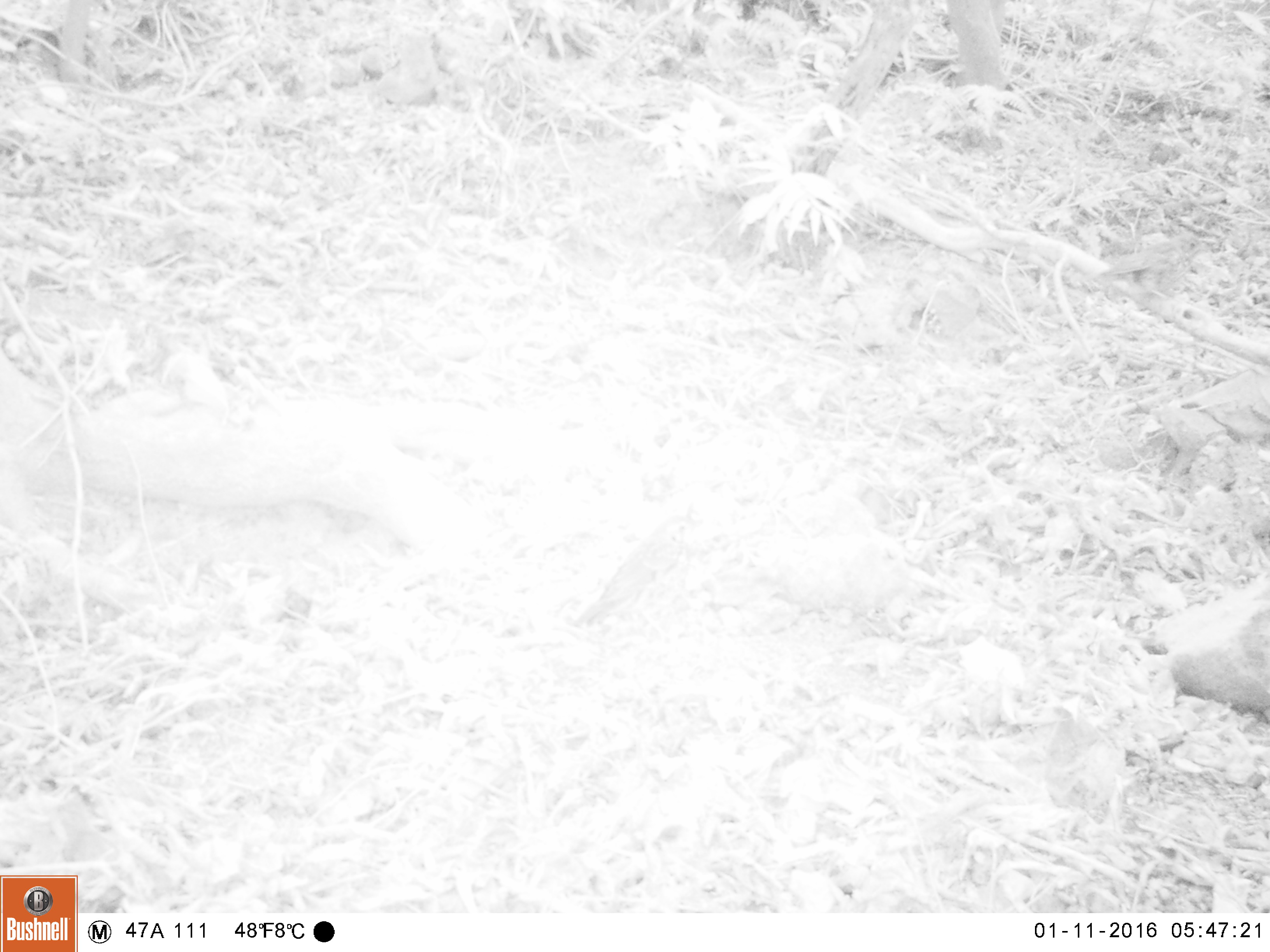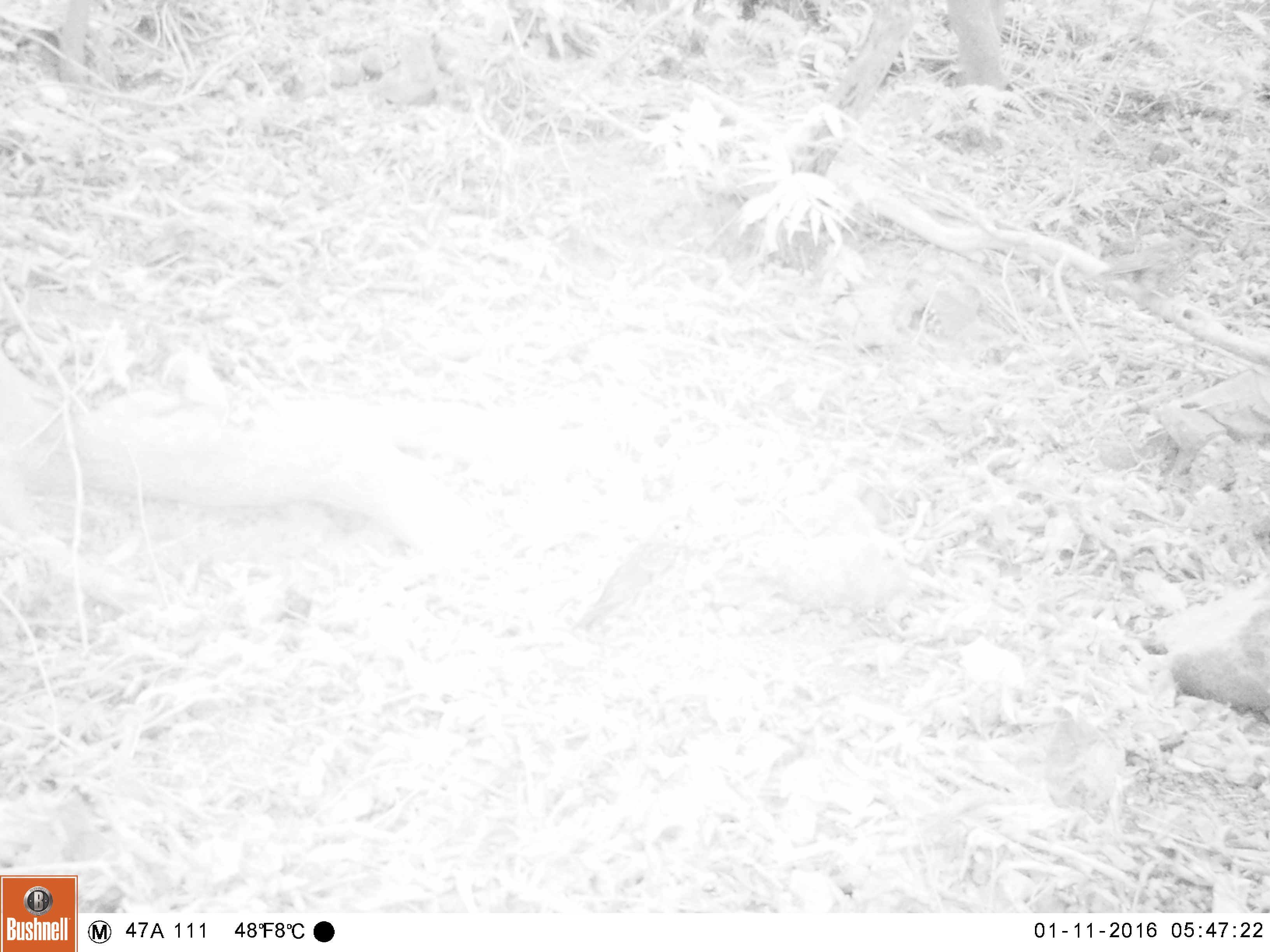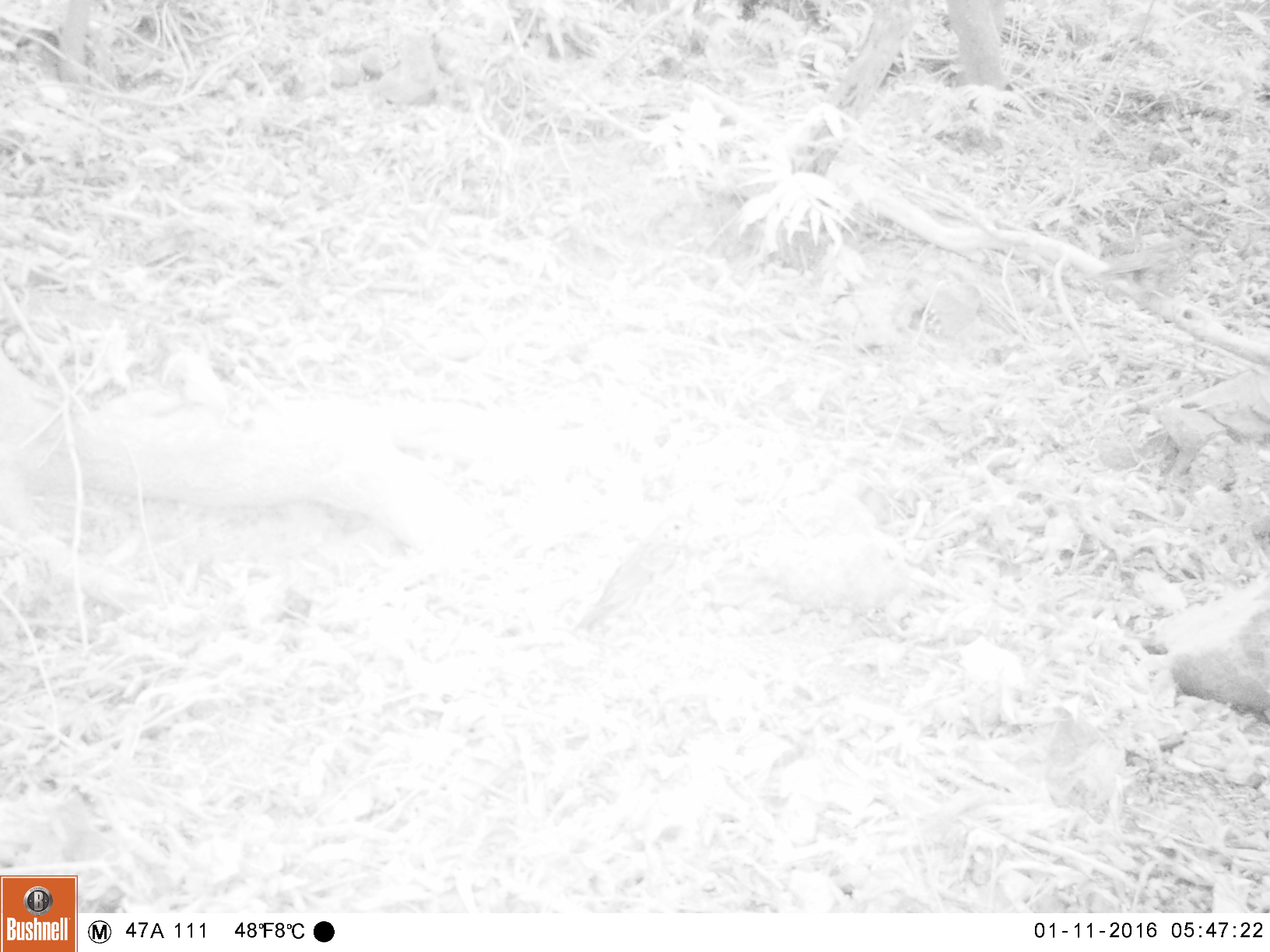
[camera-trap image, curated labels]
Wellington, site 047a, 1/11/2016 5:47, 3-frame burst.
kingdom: Animalia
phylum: Chordata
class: Aves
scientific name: Aves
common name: bird